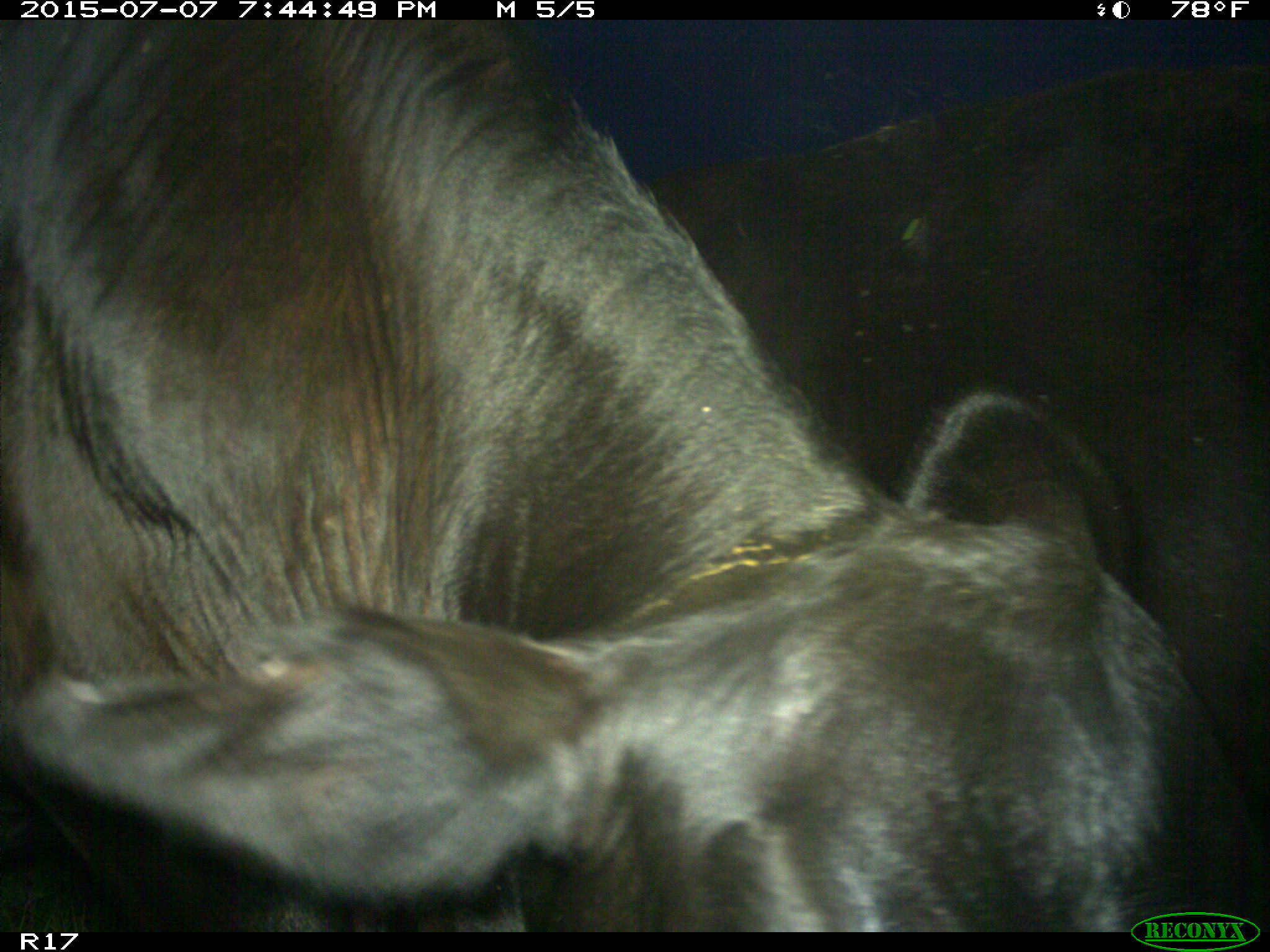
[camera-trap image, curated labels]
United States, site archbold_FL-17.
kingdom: Animalia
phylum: Chordata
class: Mammalia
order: Artiodactyla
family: Bovidae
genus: Bos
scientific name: Bos taurus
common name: domestic cow